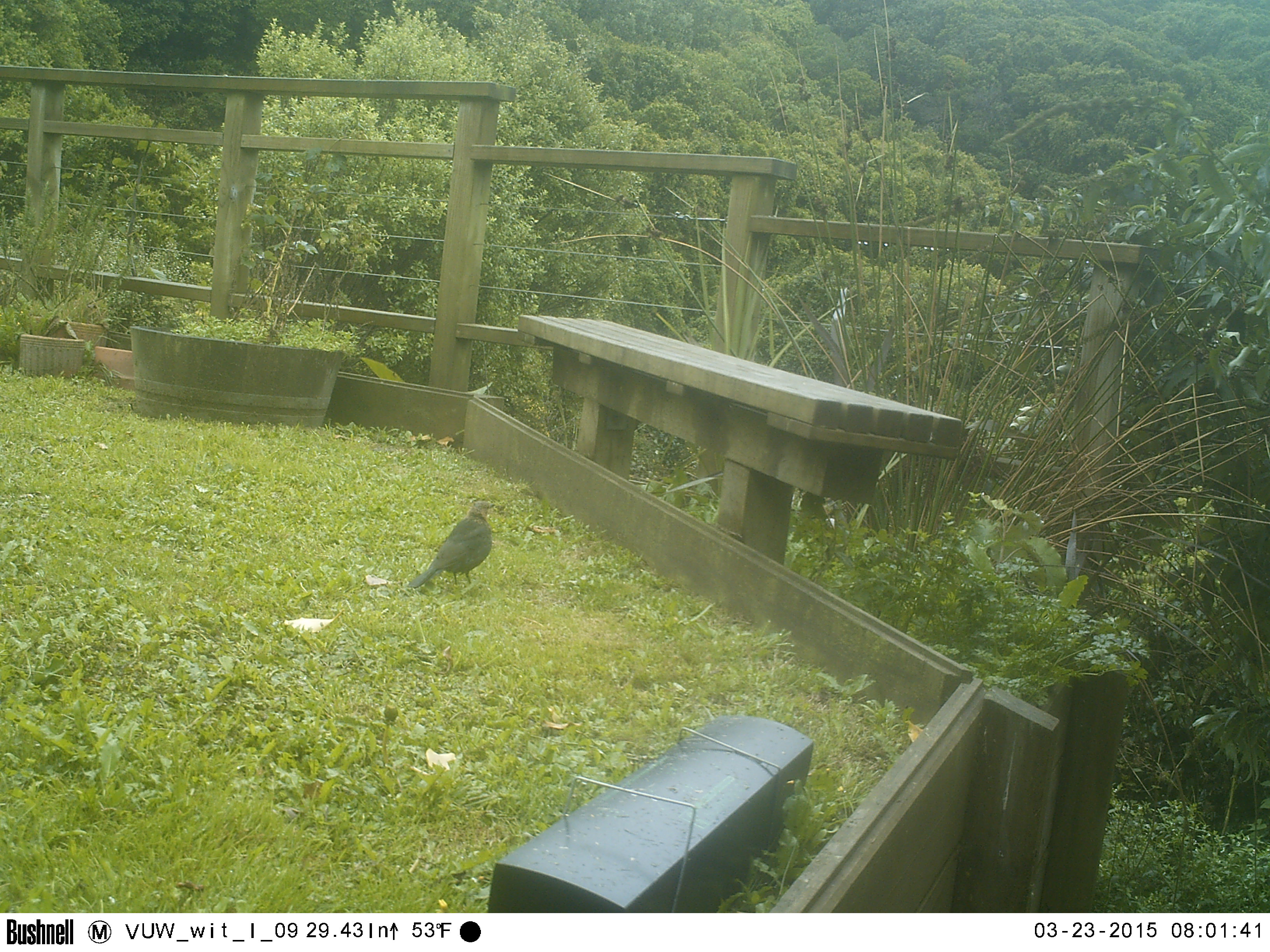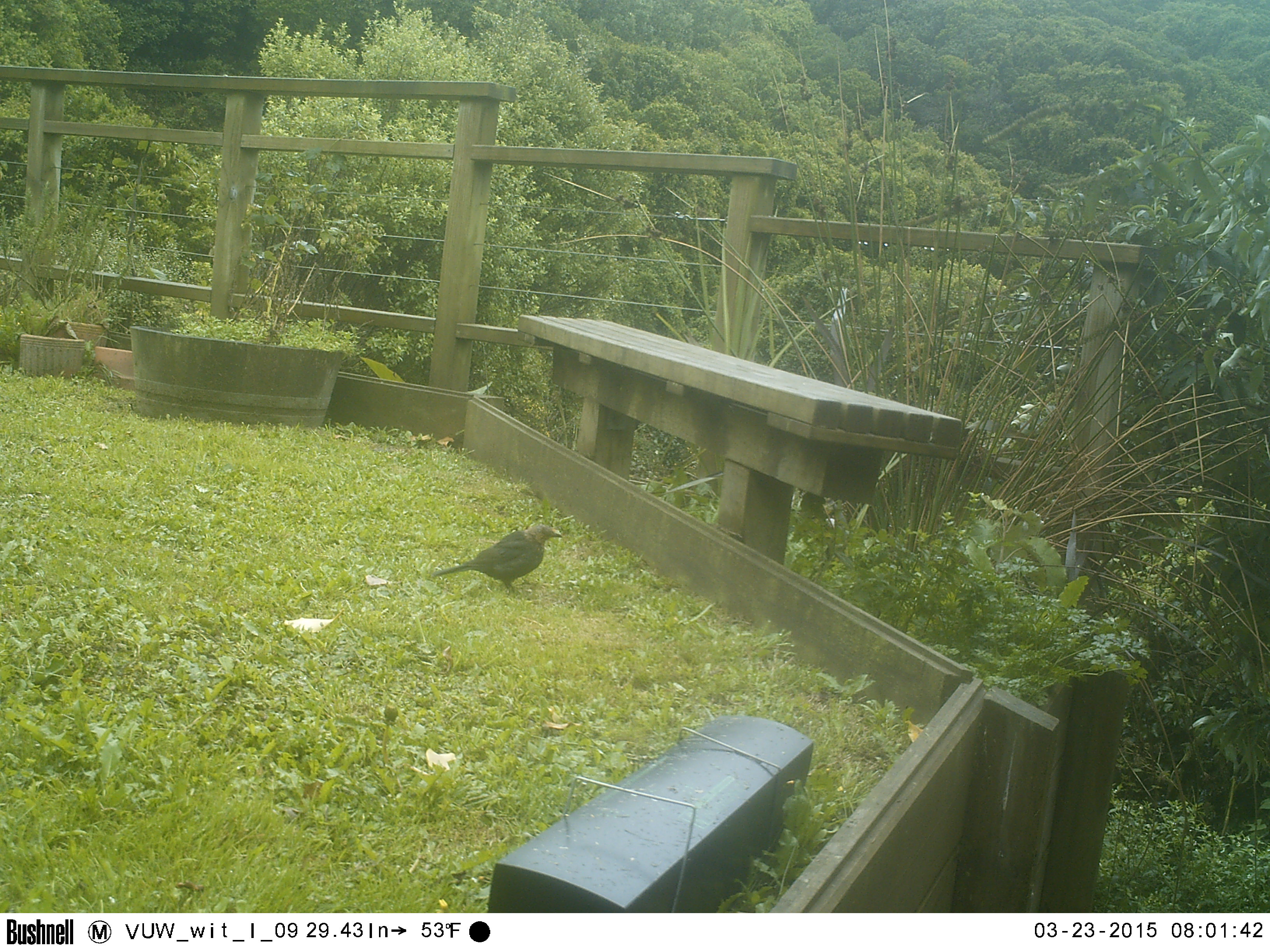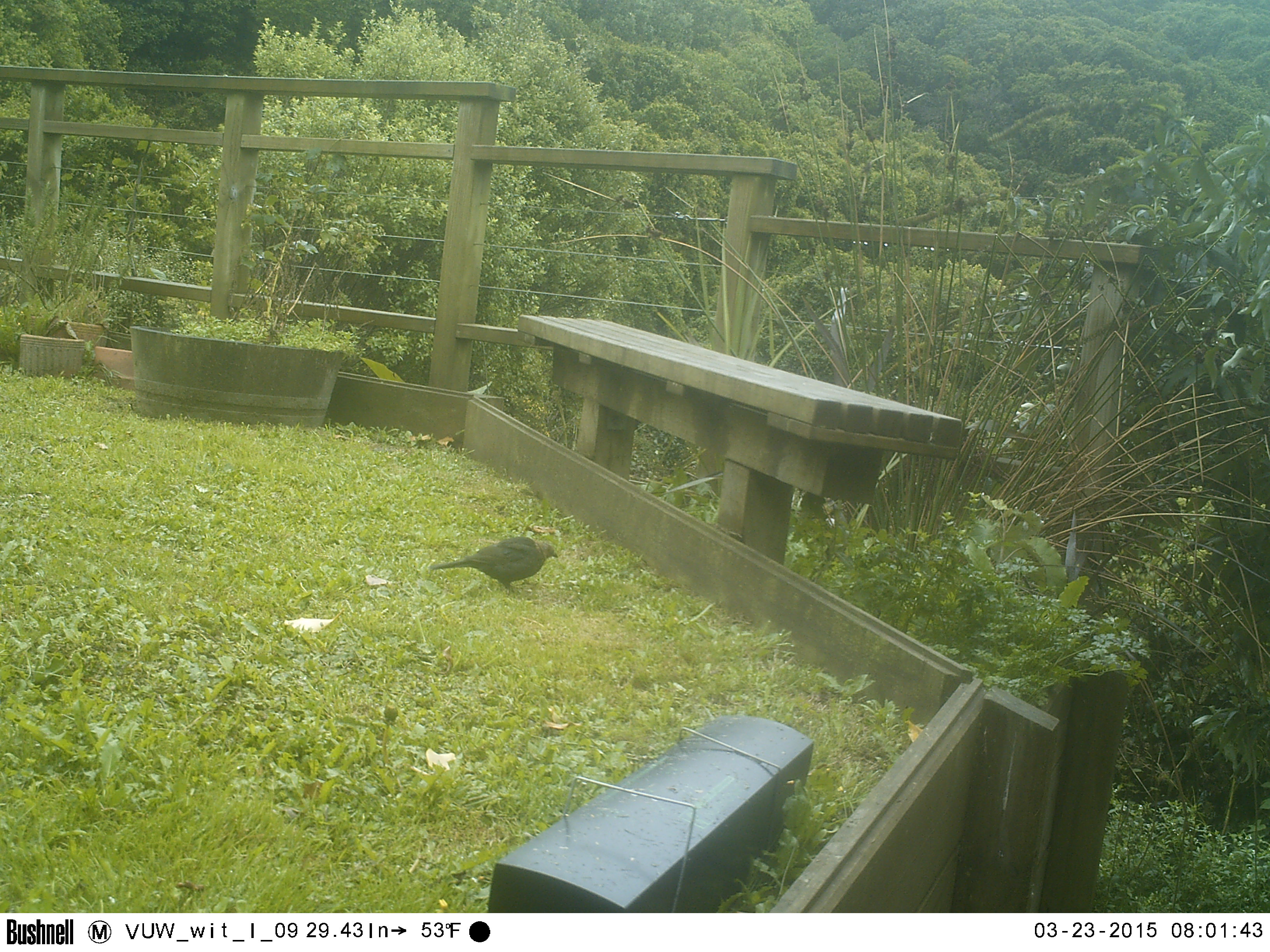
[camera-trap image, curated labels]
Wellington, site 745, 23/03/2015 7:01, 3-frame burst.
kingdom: Animalia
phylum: Chordata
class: Aves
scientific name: Aves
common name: bird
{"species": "bird (Aves)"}